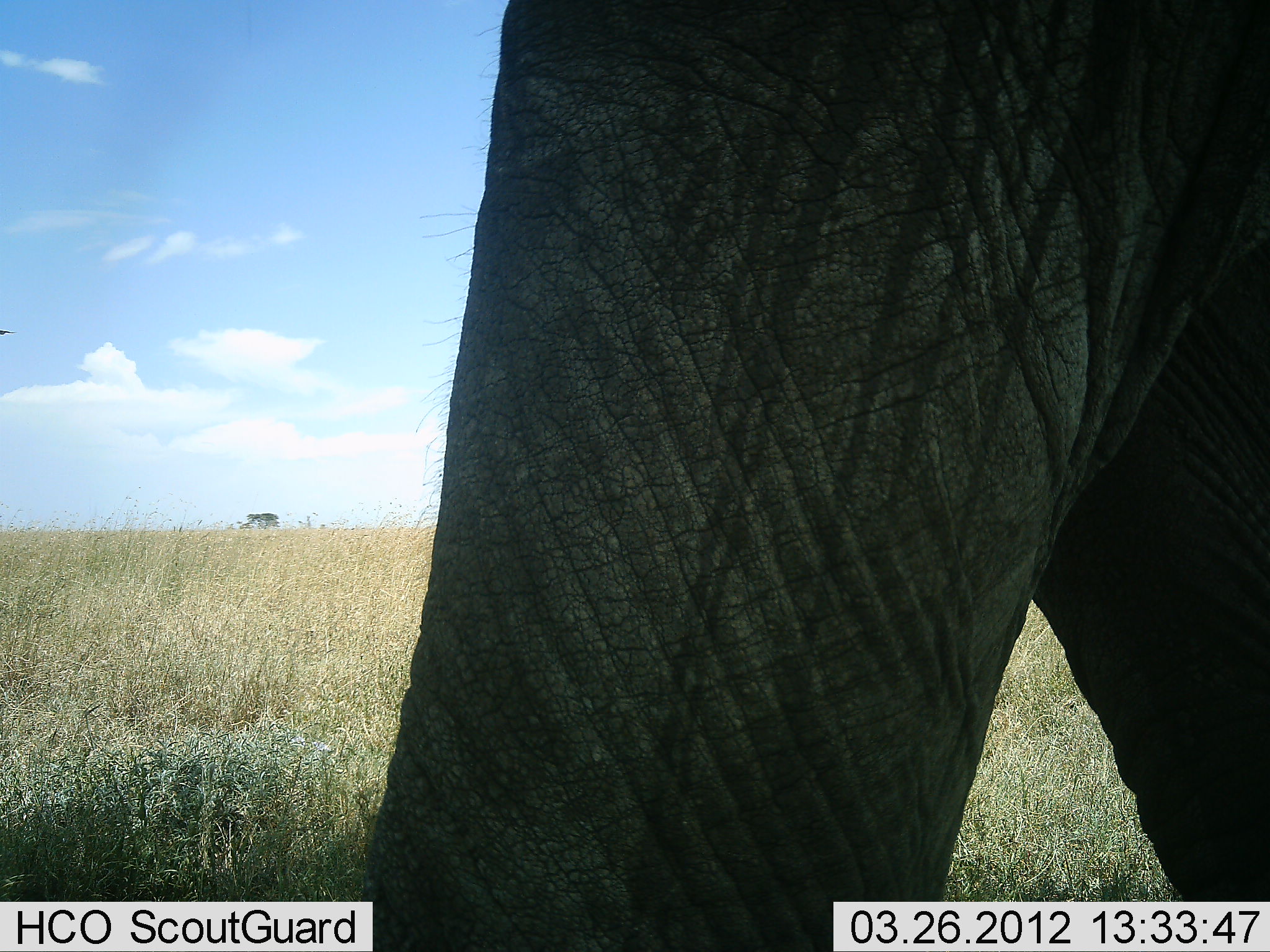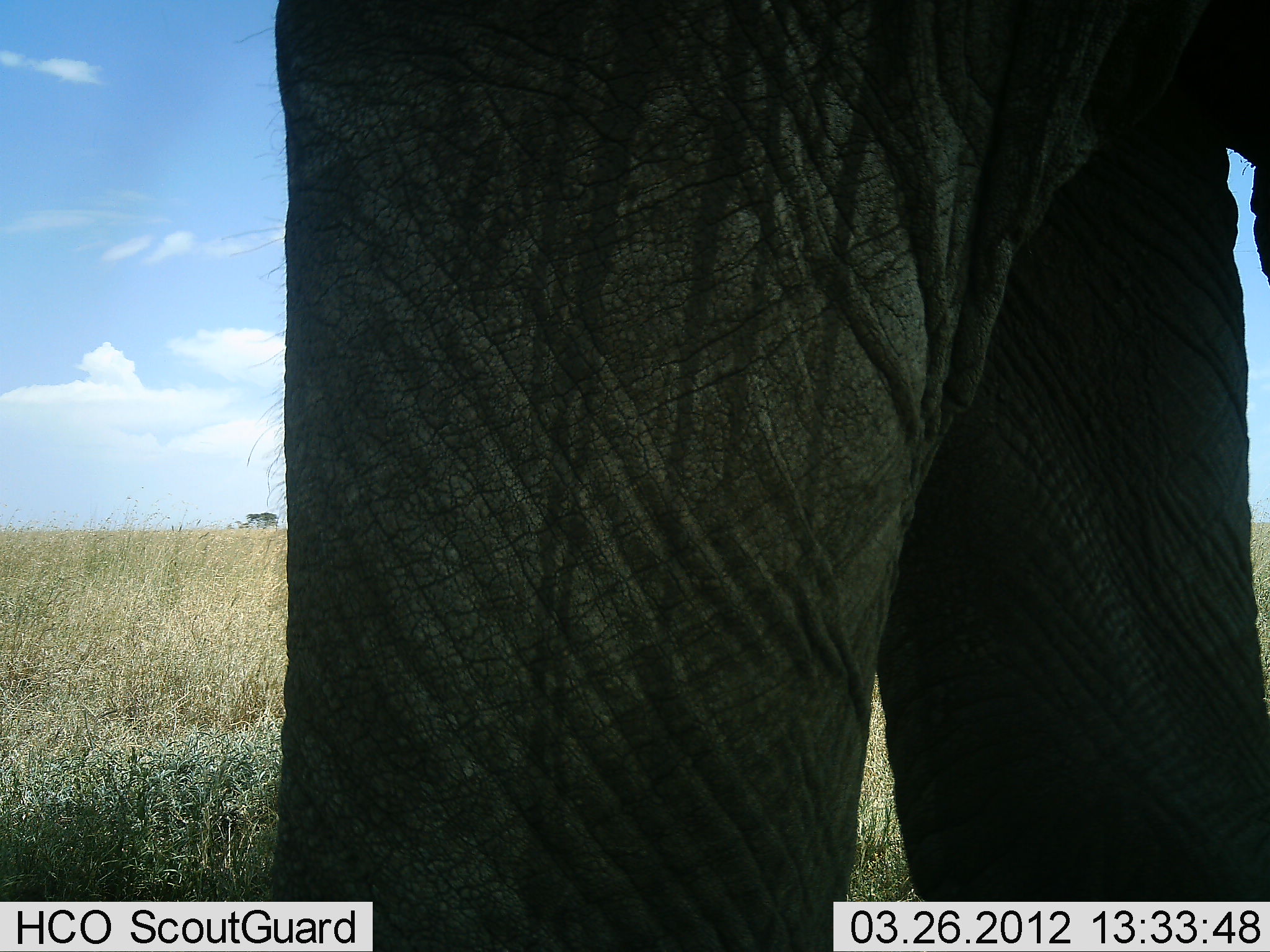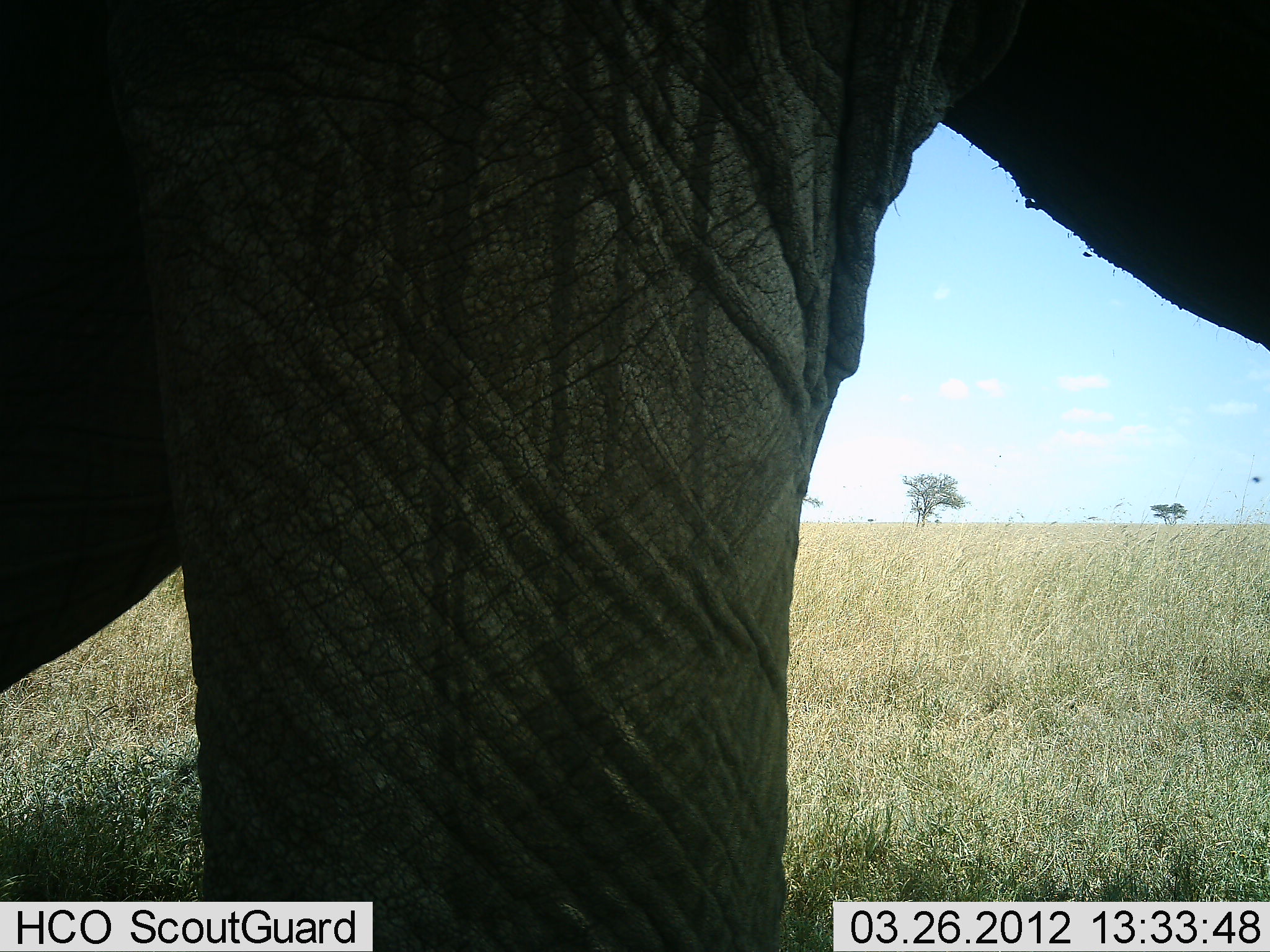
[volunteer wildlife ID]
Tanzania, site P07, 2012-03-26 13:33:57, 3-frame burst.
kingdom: Animalia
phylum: Chordata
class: Mammalia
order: Proboscidea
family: Elephantidae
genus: Loxodonta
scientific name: Loxodonta africana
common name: african bush elephant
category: elephant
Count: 1.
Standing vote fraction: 32%.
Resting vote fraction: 0%.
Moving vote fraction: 68%.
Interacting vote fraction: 0%.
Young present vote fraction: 0%.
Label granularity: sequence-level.